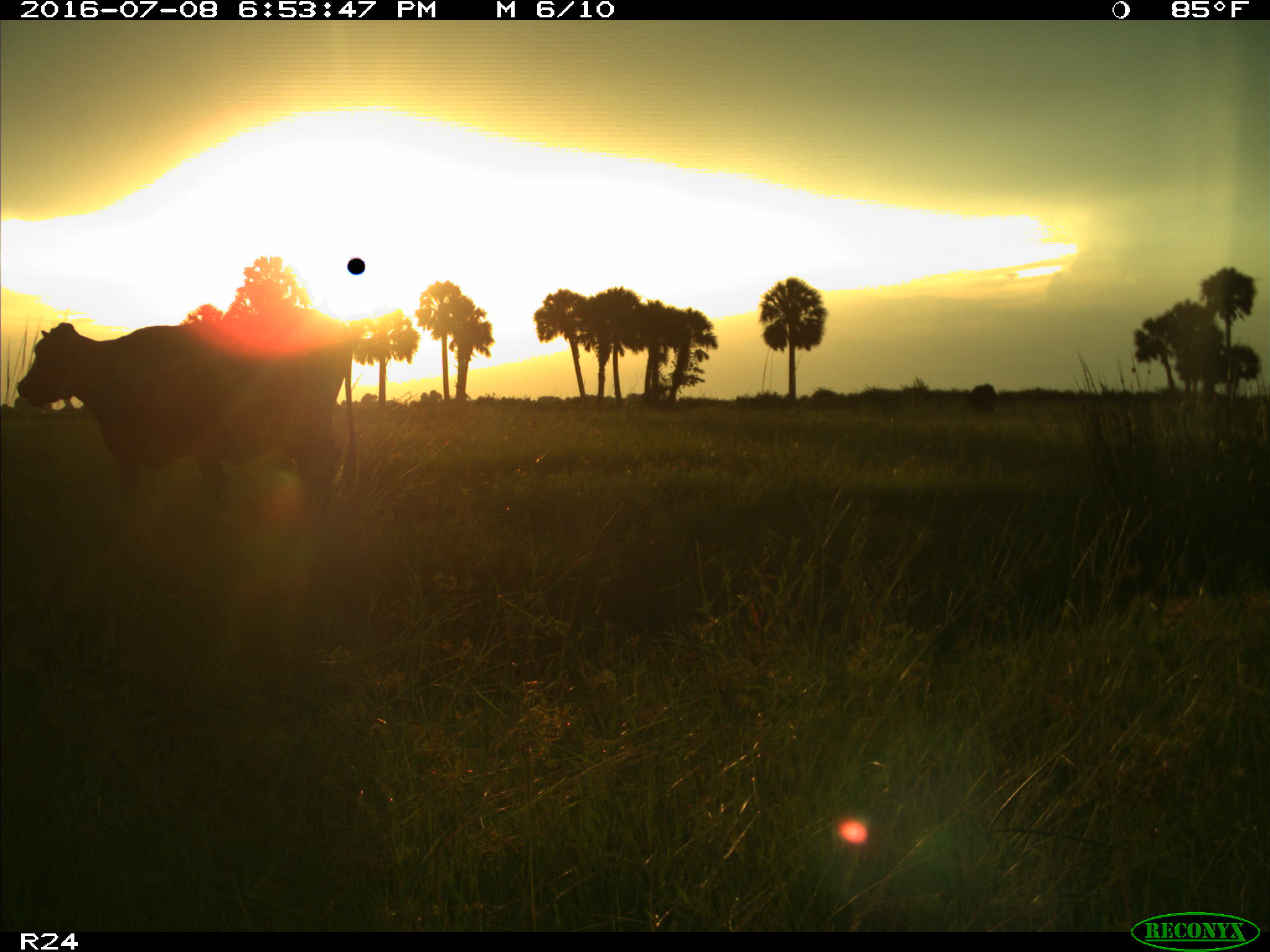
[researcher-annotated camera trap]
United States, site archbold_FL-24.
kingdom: Animalia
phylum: Chordata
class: Mammalia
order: Artiodactyla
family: Bovidae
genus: Bos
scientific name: Bos taurus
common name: domestic cow